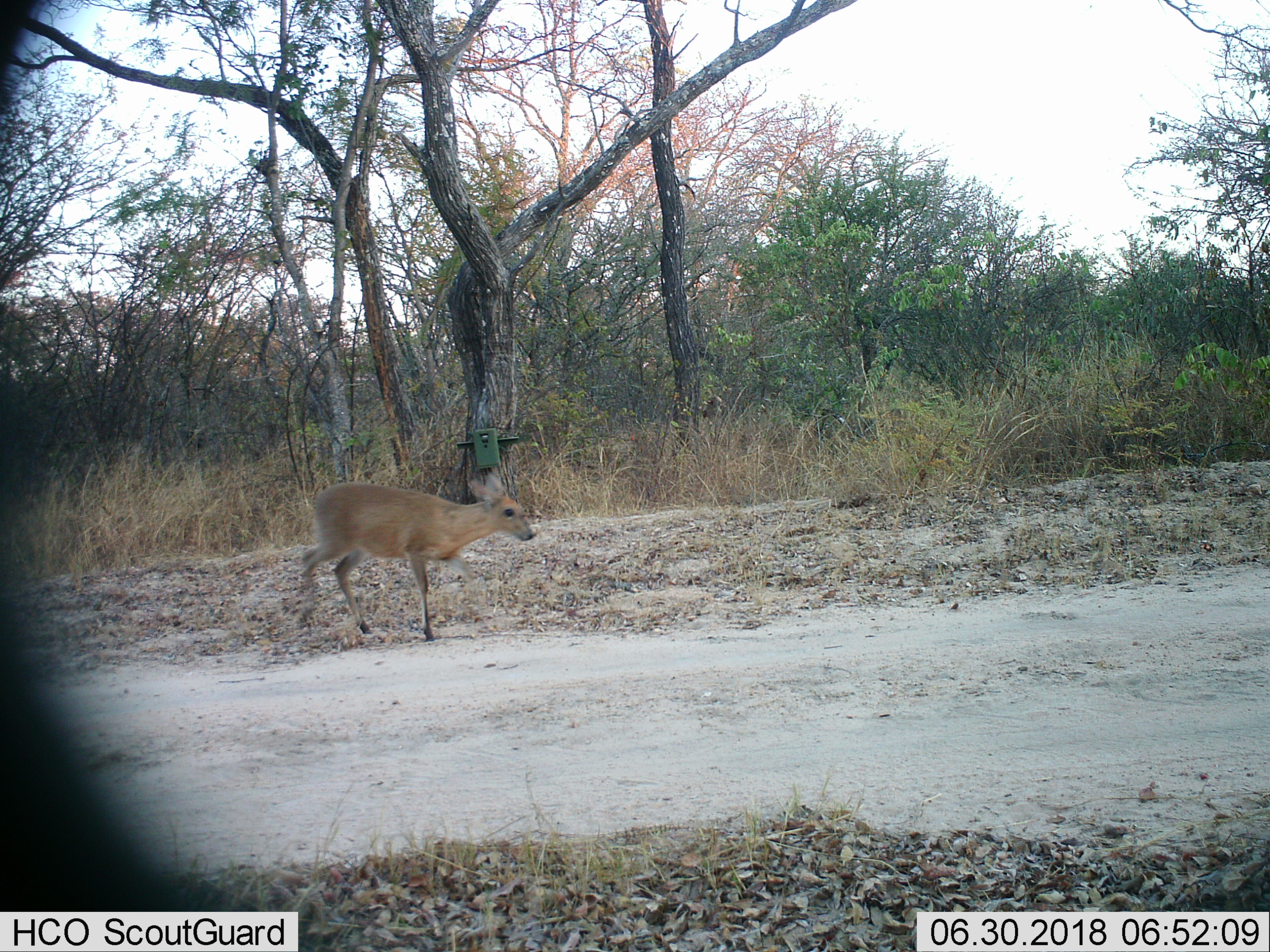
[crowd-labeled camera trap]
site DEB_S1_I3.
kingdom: Animalia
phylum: Chordata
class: Mammalia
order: Artiodactyla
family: Bovidae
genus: Sylvicapra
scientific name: Sylvicapra grimmia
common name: common duiker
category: duikercommongrey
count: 1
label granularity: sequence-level